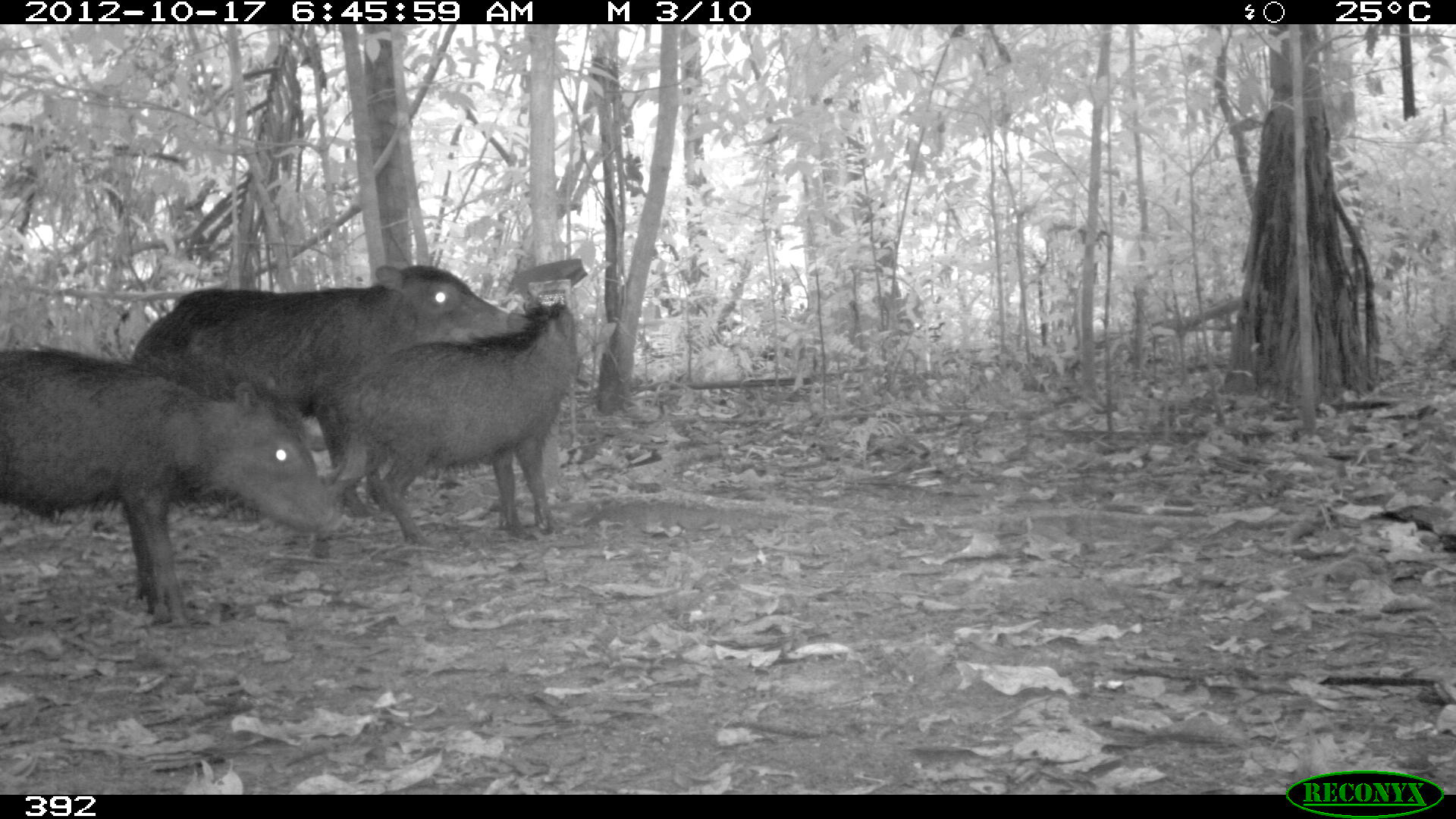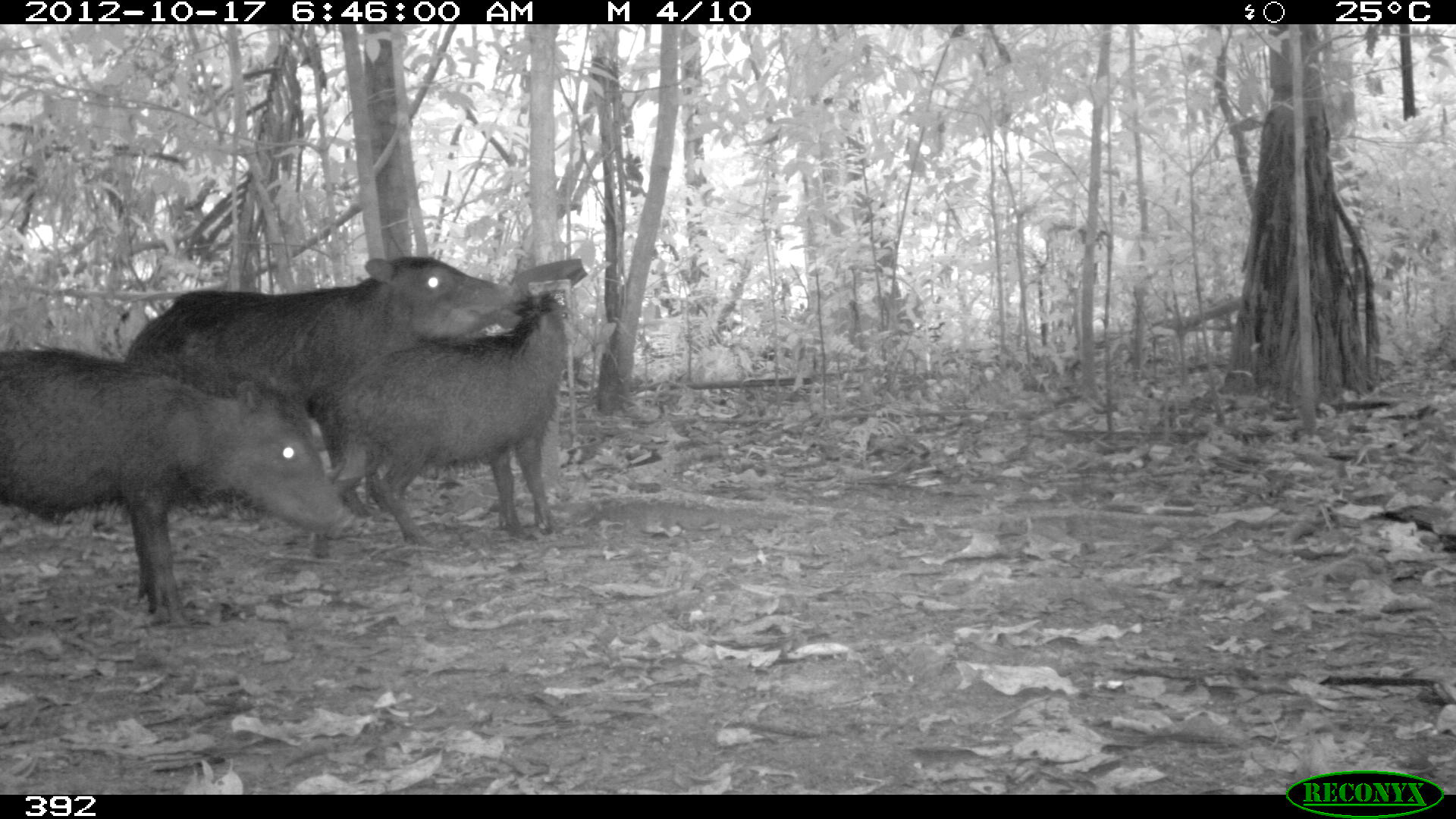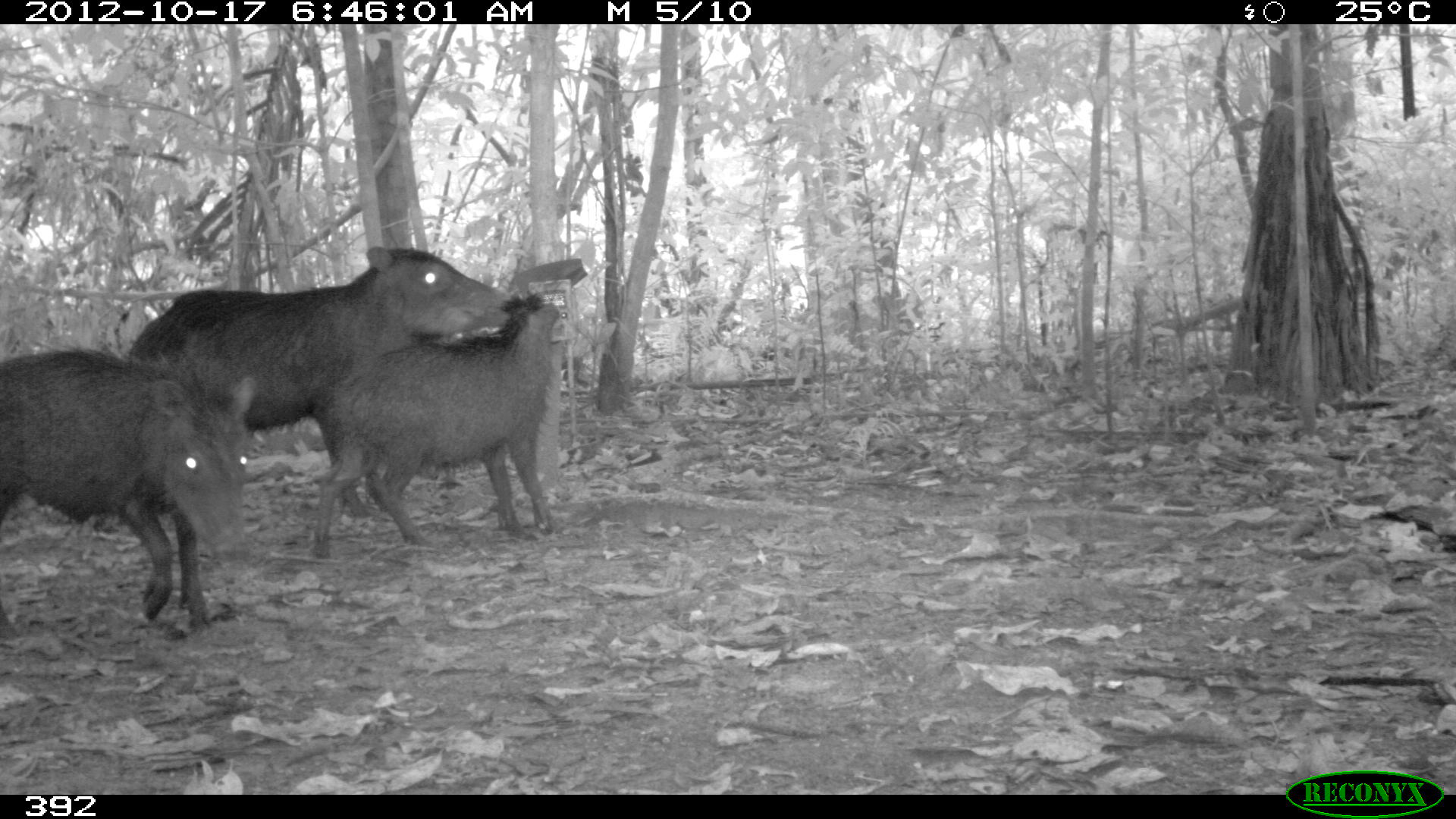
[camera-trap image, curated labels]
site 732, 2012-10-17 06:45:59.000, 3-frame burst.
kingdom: Animalia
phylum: Chordata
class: Mammalia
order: Artiodactyla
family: Tayassuidae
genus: Tayassu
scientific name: Tayassu pecari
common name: white-lipped peccary